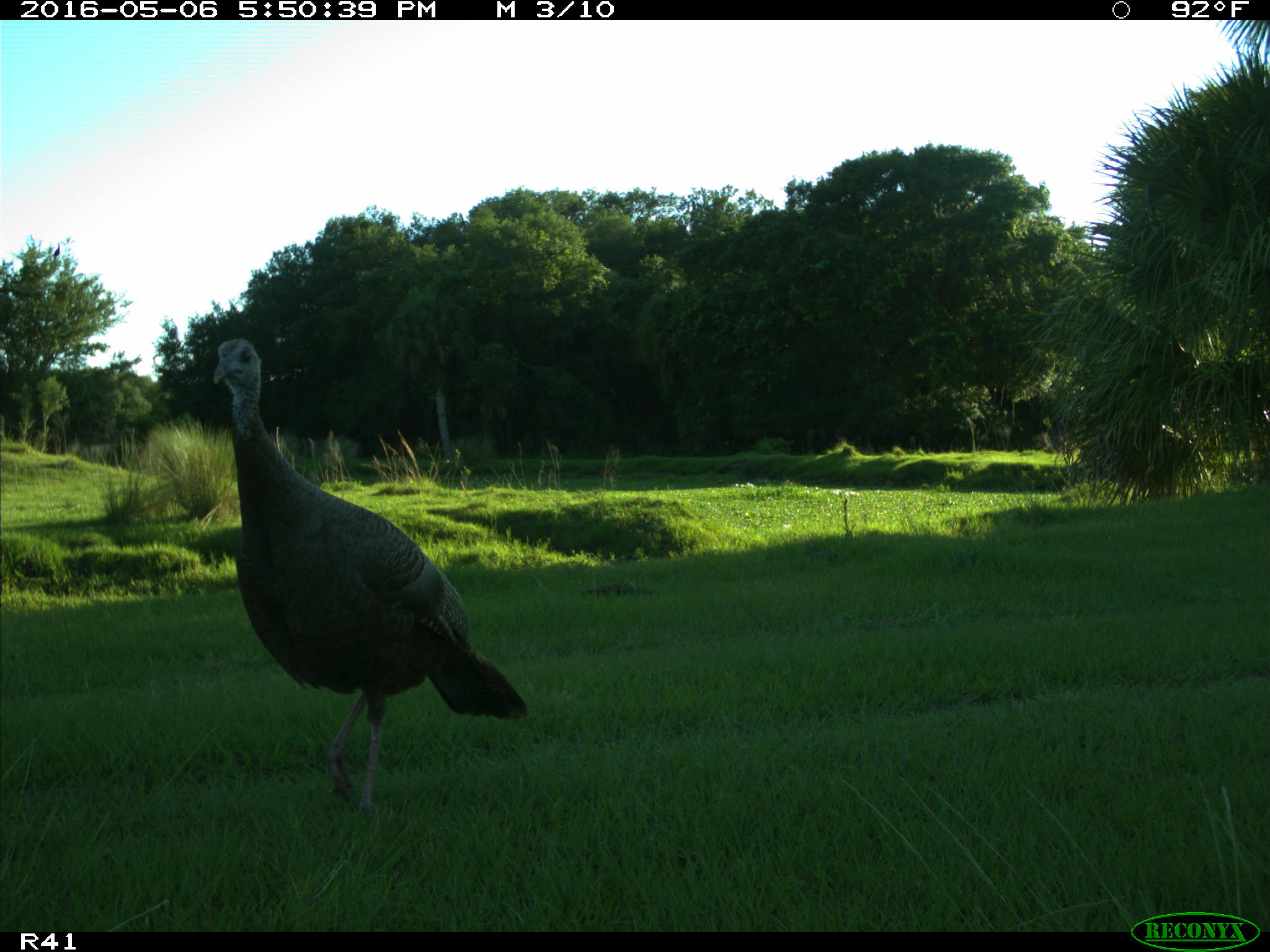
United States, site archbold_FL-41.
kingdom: Animalia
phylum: Chordata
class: Aves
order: Galliformes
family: Phasianidae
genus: Meleagris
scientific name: Meleagris gallopavo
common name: wild turkey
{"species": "Meleagris gallopavo (wild turkey)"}